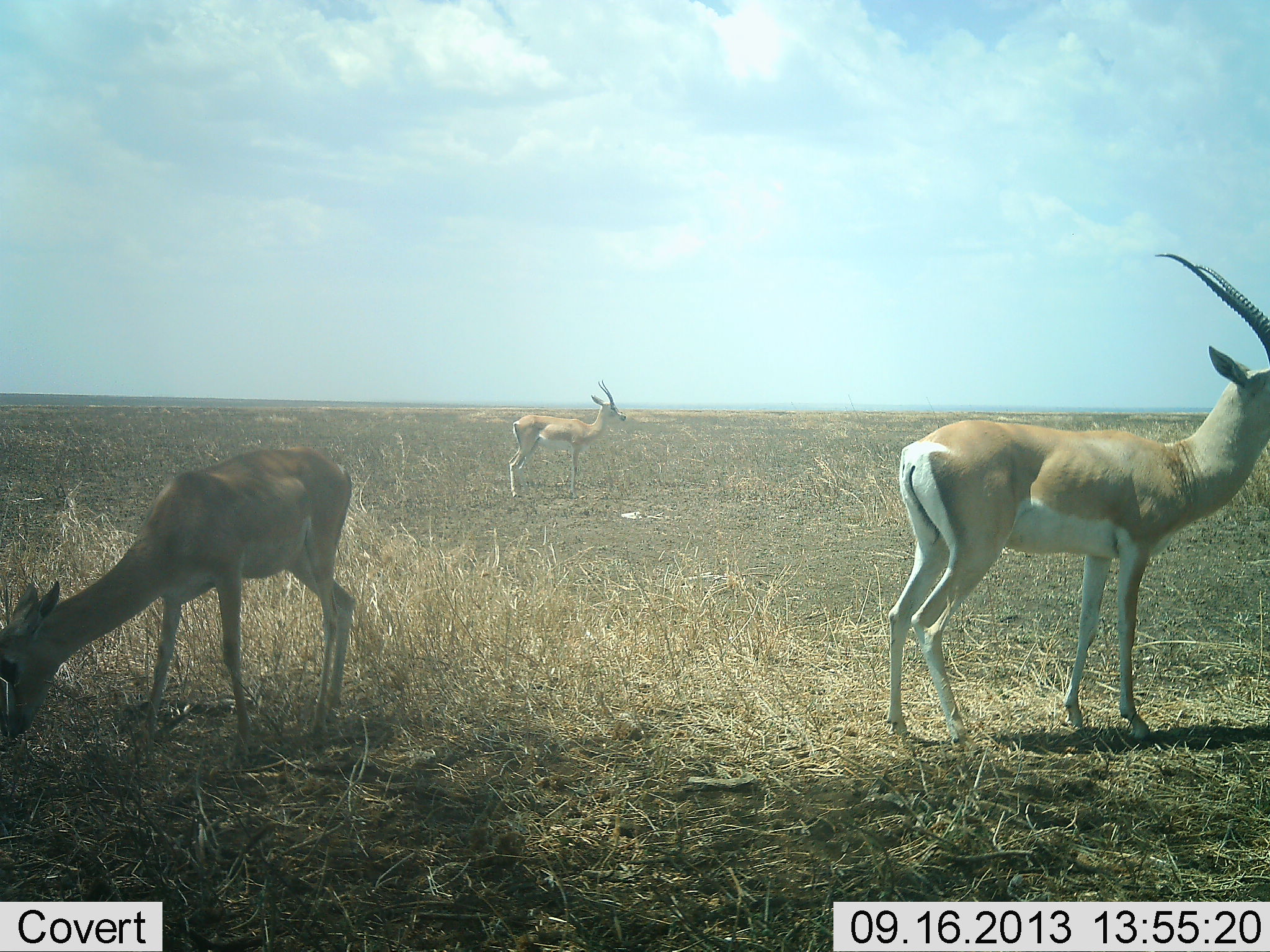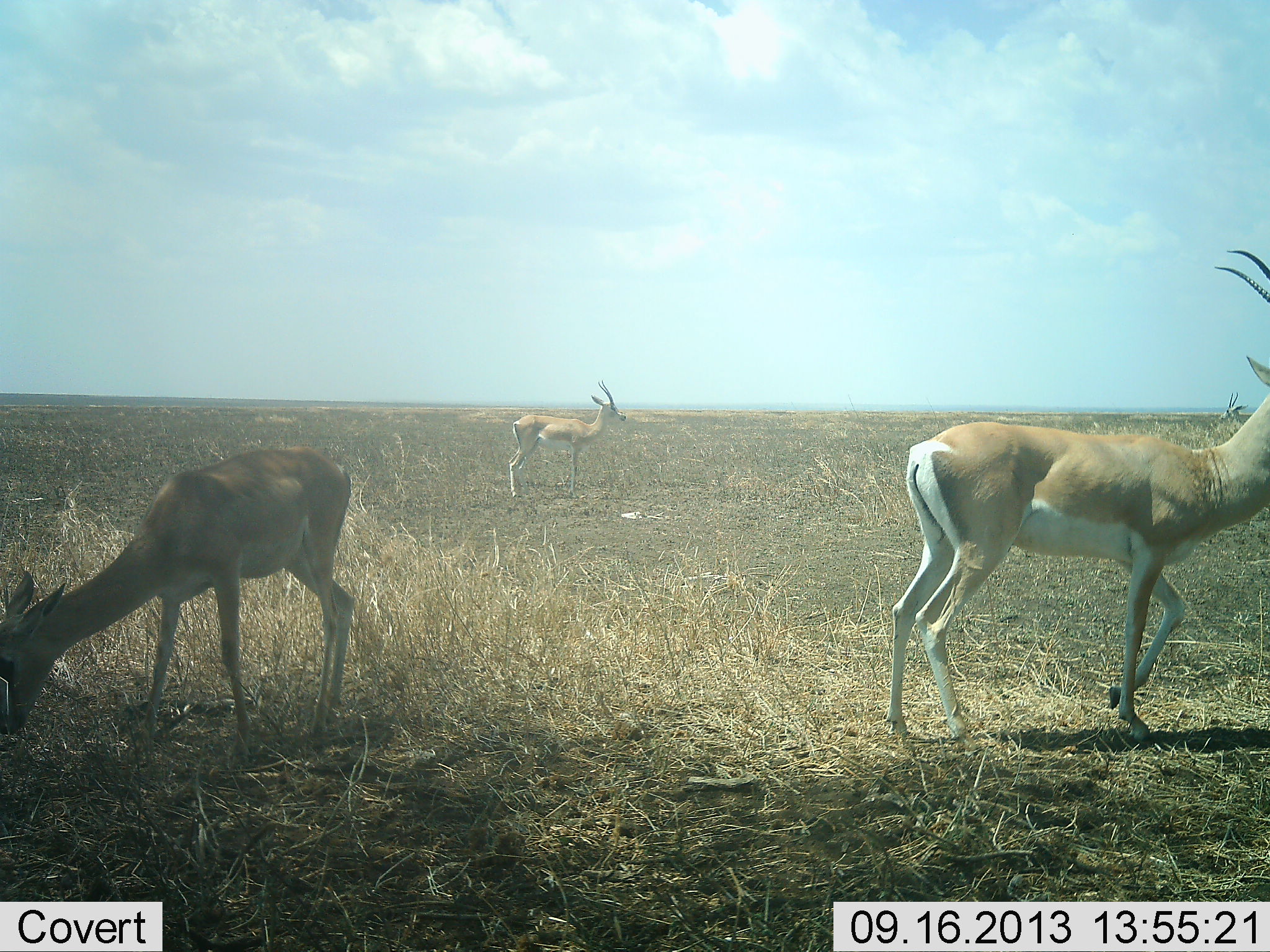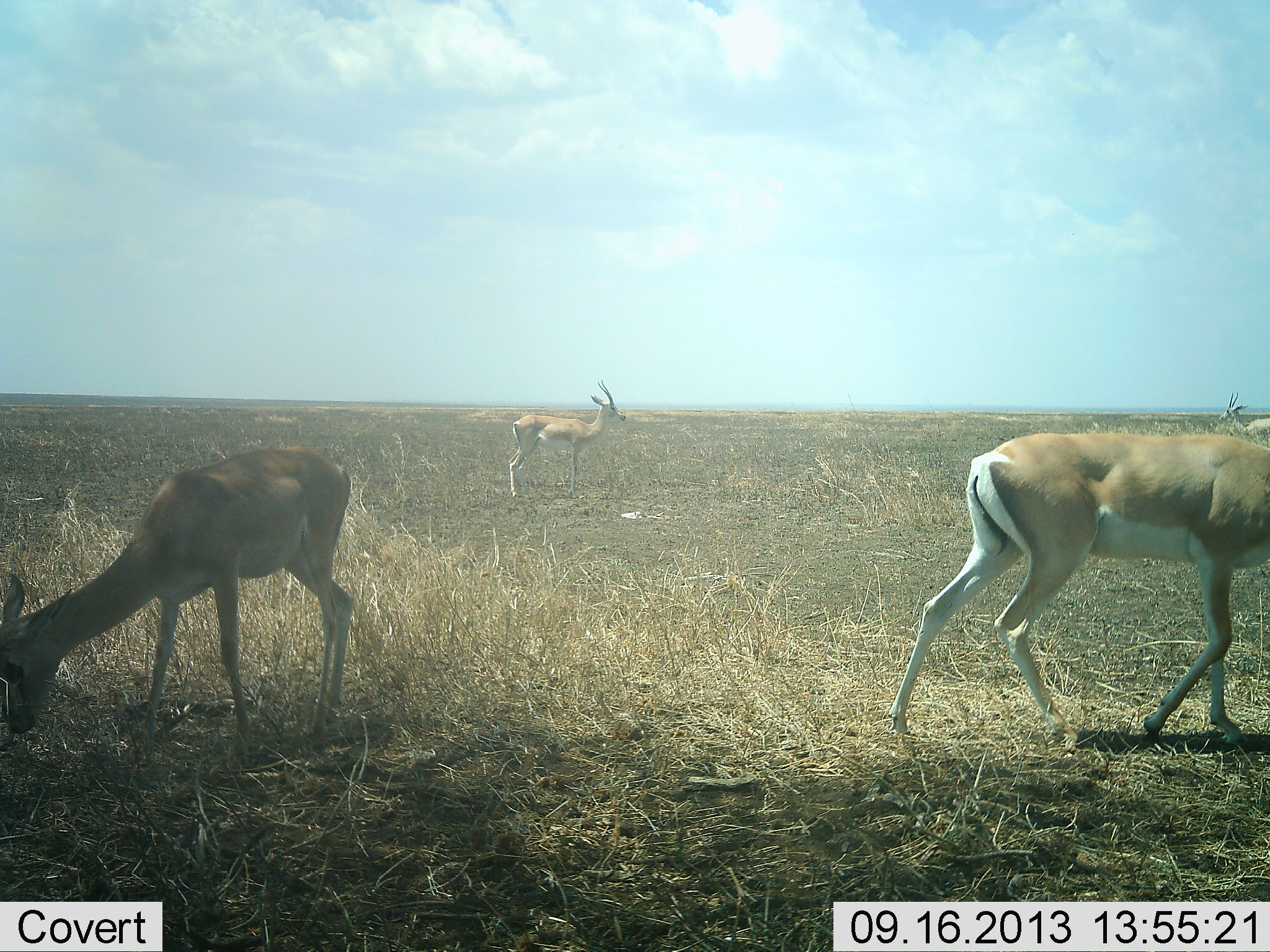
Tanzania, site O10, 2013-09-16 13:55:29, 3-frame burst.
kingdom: Animalia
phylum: Chordata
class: Mammalia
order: Artiodactyla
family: Bovidae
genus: Nanger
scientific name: Nanger granti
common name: grant's gazelle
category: gazellegrants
Gazellegrants (grant's gazelle) (Nanger granti), count 3. Behavior (volunteer vote fractions): standing 90%, resting 0%, moving 70%, interacting 0%. Young present (vote fraction): 0%. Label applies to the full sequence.